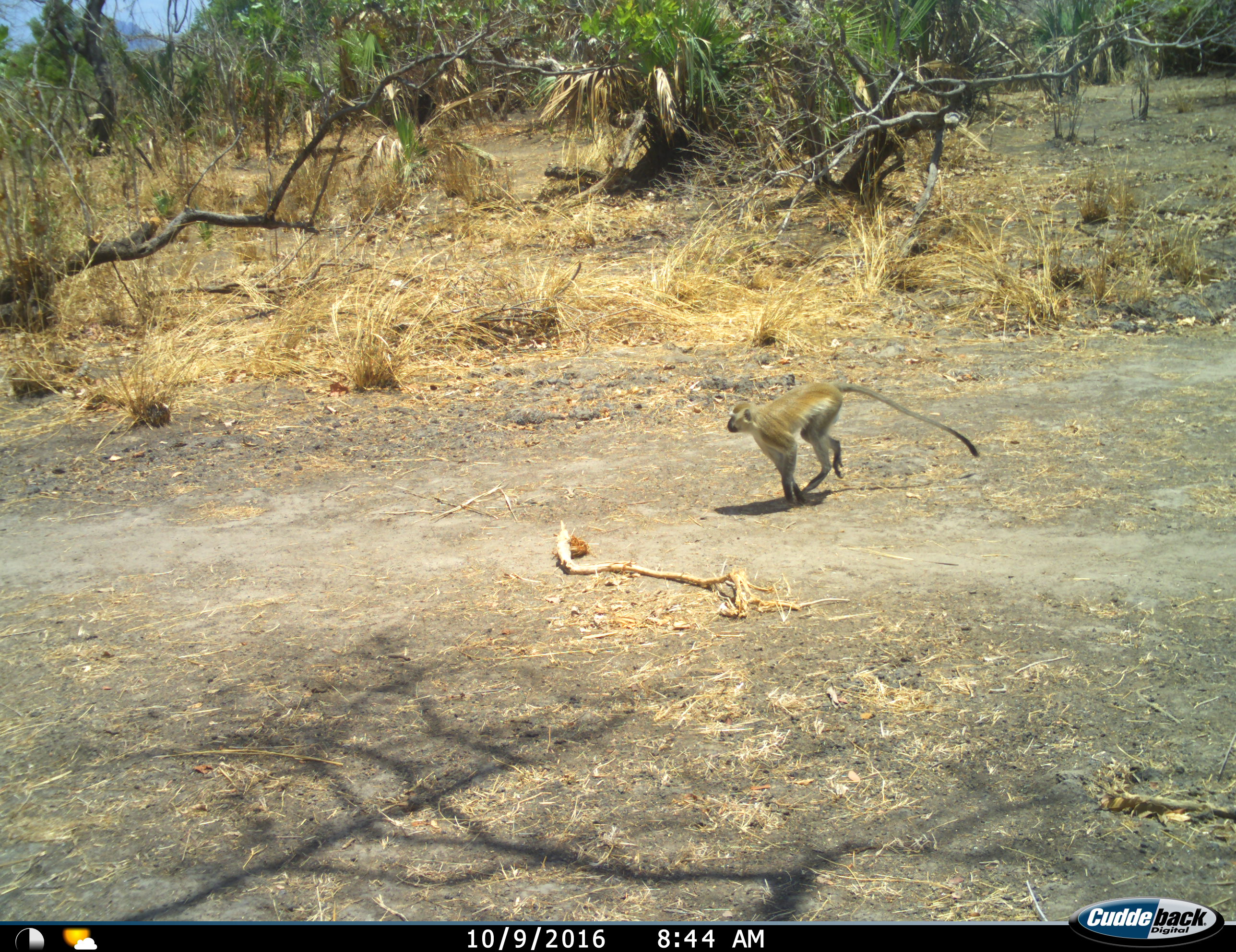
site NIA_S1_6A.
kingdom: Animalia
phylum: Chordata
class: Mammalia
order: Primates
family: Cercopithecidae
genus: Chlorocebus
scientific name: Chlorocebus pygerythrus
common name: vervet monkey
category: monkeyvervet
Monkeyvervet (vervet monkey) (Chlorocebus pygerythrus), count 1. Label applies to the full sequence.